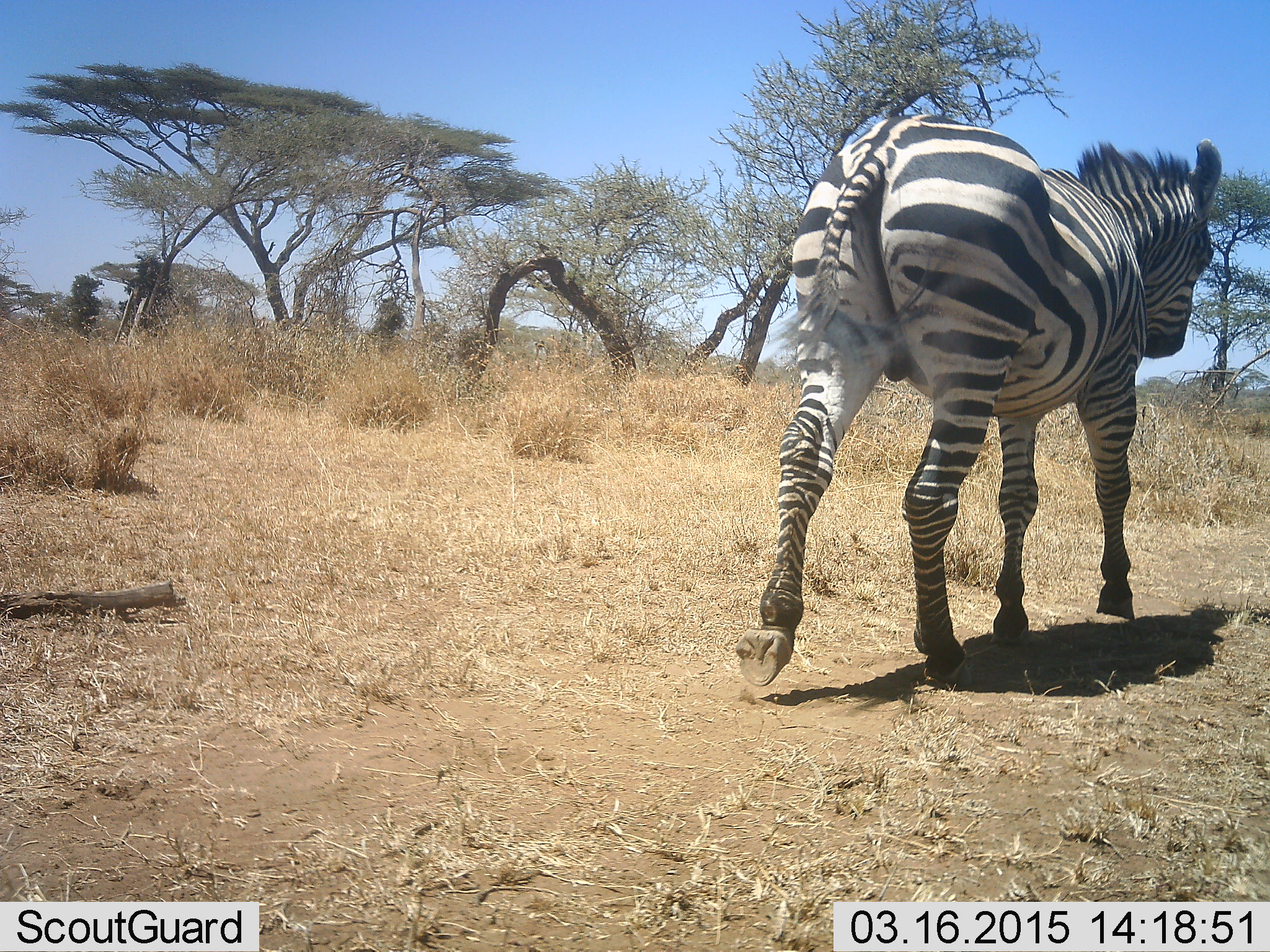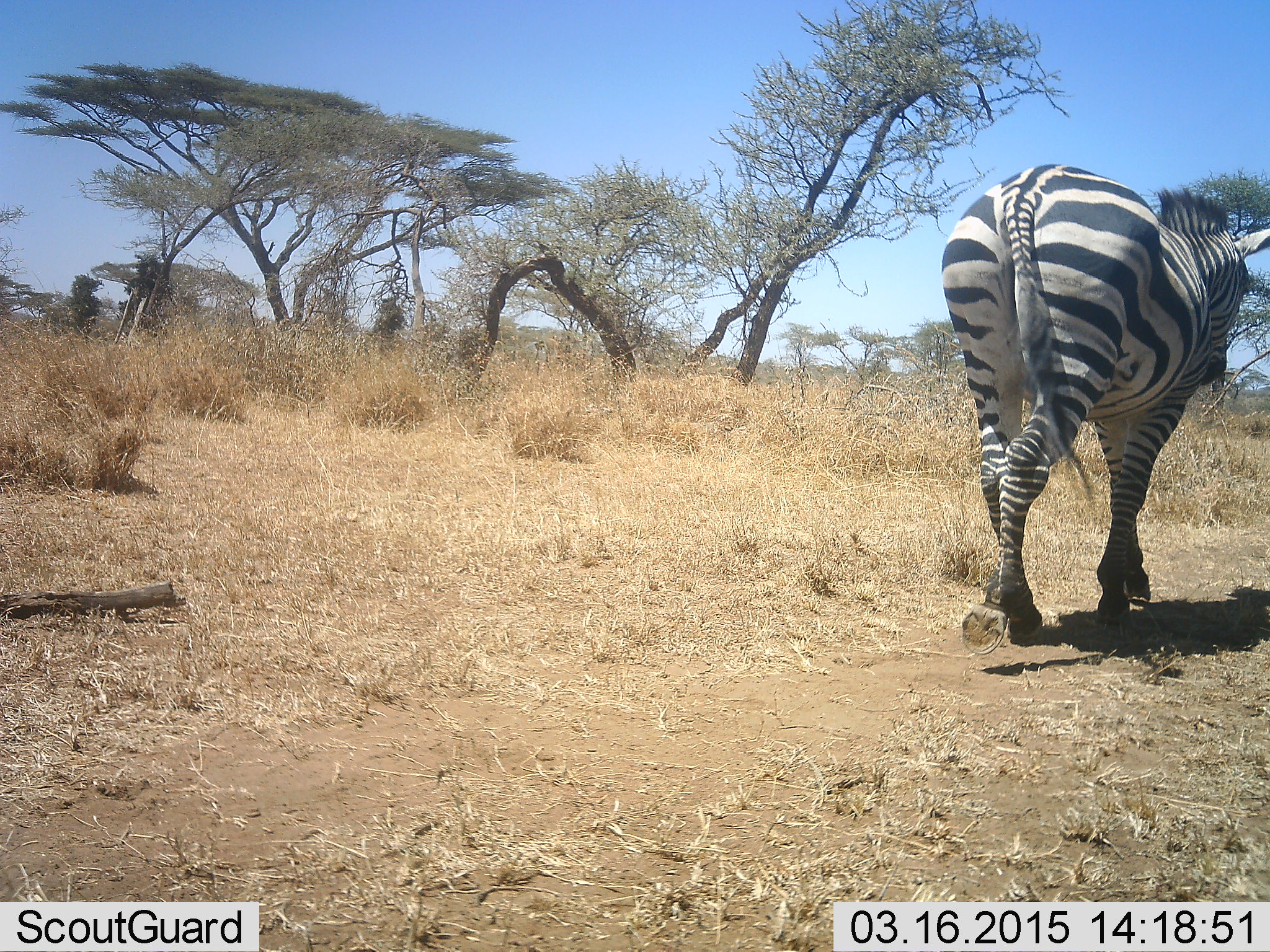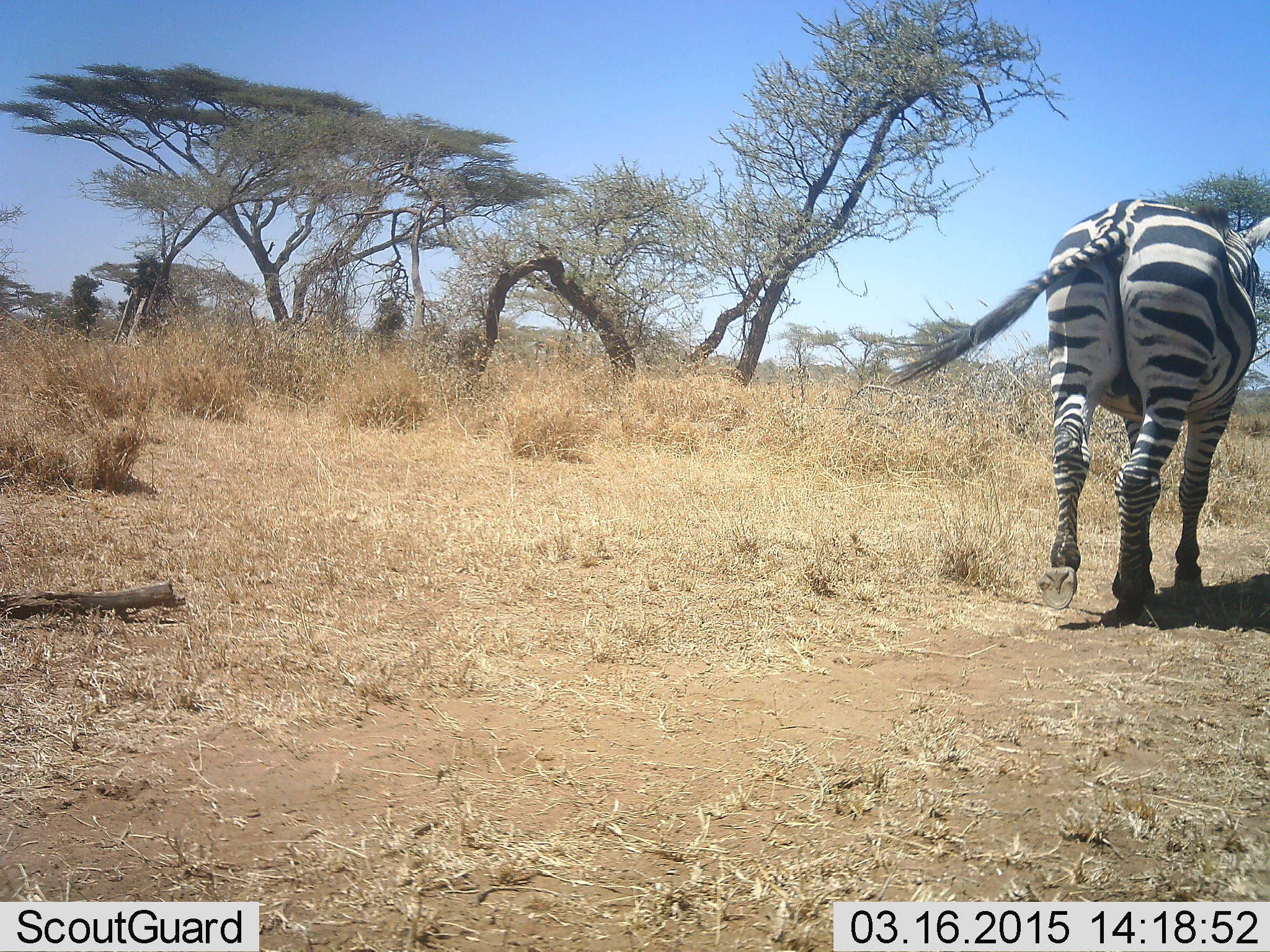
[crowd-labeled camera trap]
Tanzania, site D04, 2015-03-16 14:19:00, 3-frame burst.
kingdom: Animalia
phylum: Chordata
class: Mammalia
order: Perissodactyla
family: Equidae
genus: Equus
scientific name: Equus quagga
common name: plains zebra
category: zebra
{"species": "zebra (plains zebra) (Equus quagga)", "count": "1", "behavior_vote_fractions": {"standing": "0%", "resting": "0%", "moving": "100%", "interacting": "0%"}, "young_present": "0%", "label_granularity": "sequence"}